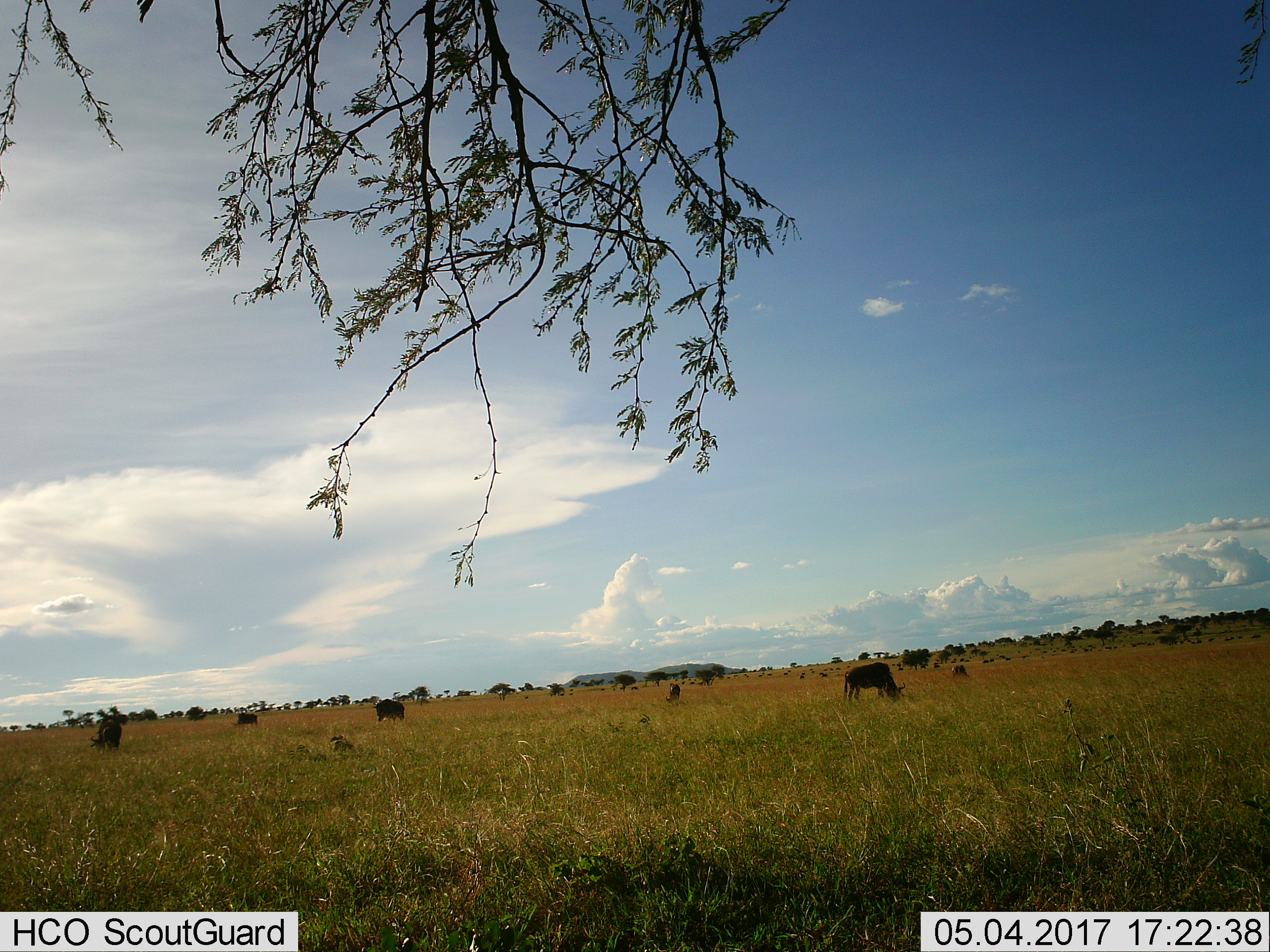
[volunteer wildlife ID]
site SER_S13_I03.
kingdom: Animalia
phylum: Chordata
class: Mammalia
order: Artiodactyla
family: Bovidae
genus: Connochaetes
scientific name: Connochaetes taurinus taurinus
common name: blue wildebeest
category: wildebeestblue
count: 11-50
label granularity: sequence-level